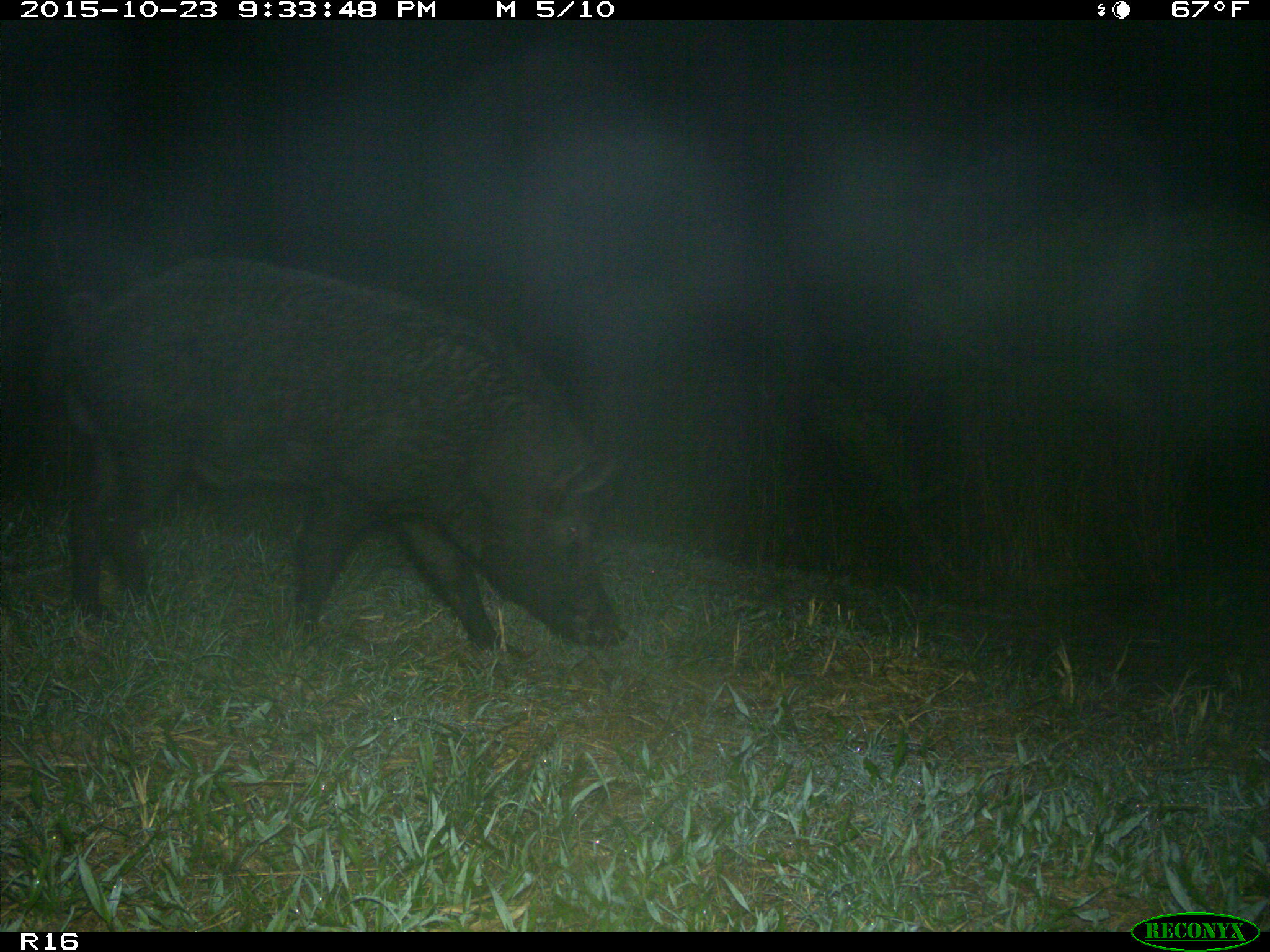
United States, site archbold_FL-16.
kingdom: Animalia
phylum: Chordata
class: Mammalia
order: Artiodactyla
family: Suidae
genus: Sus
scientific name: Sus scrofa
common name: wild boar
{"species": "Sus scrofa (wild boar)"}